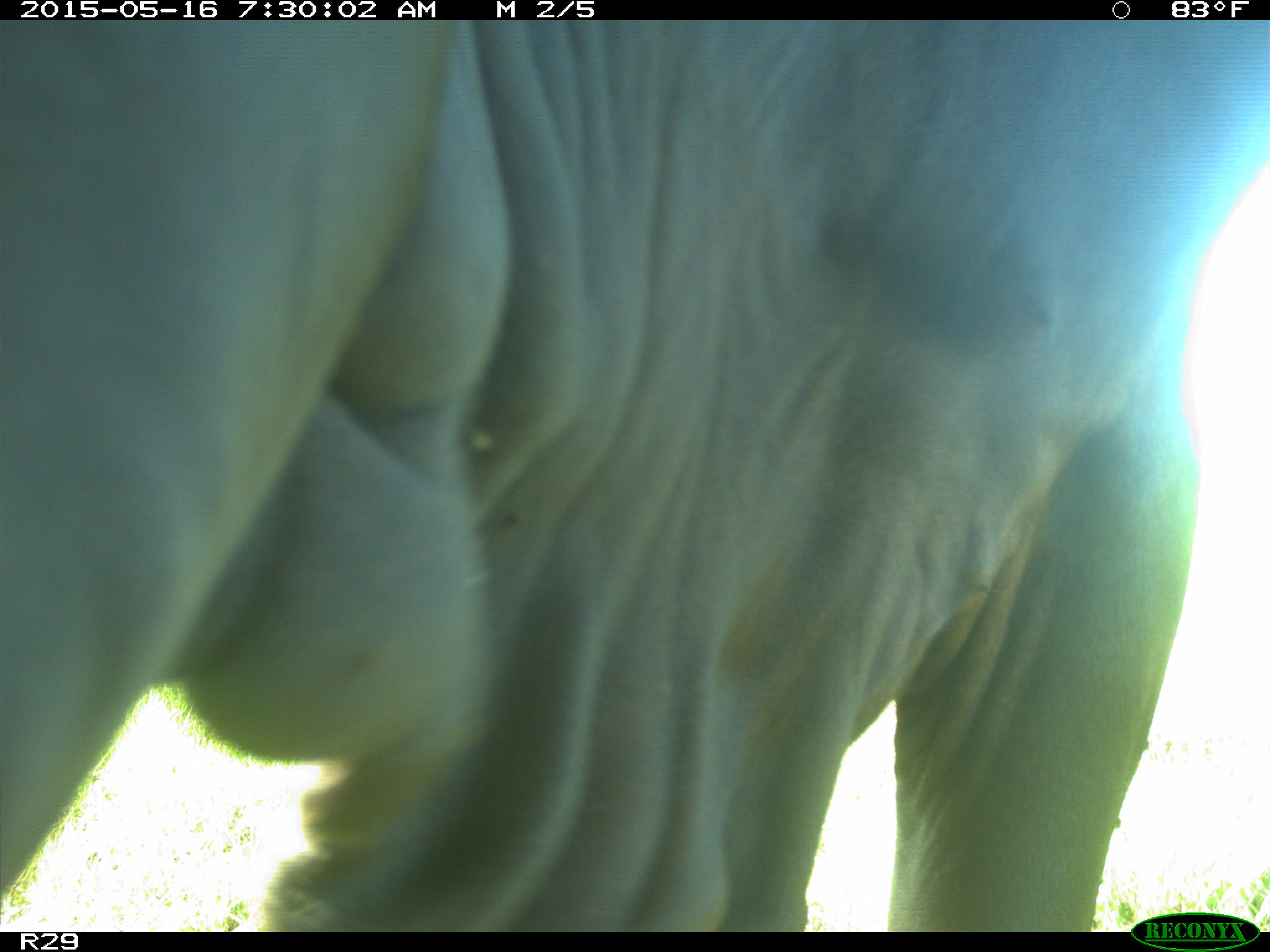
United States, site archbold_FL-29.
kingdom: Animalia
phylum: Chordata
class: Mammalia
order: Artiodactyla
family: Bovidae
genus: Bos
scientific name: Bos taurus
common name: domestic cow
Bos taurus (domestic cow).